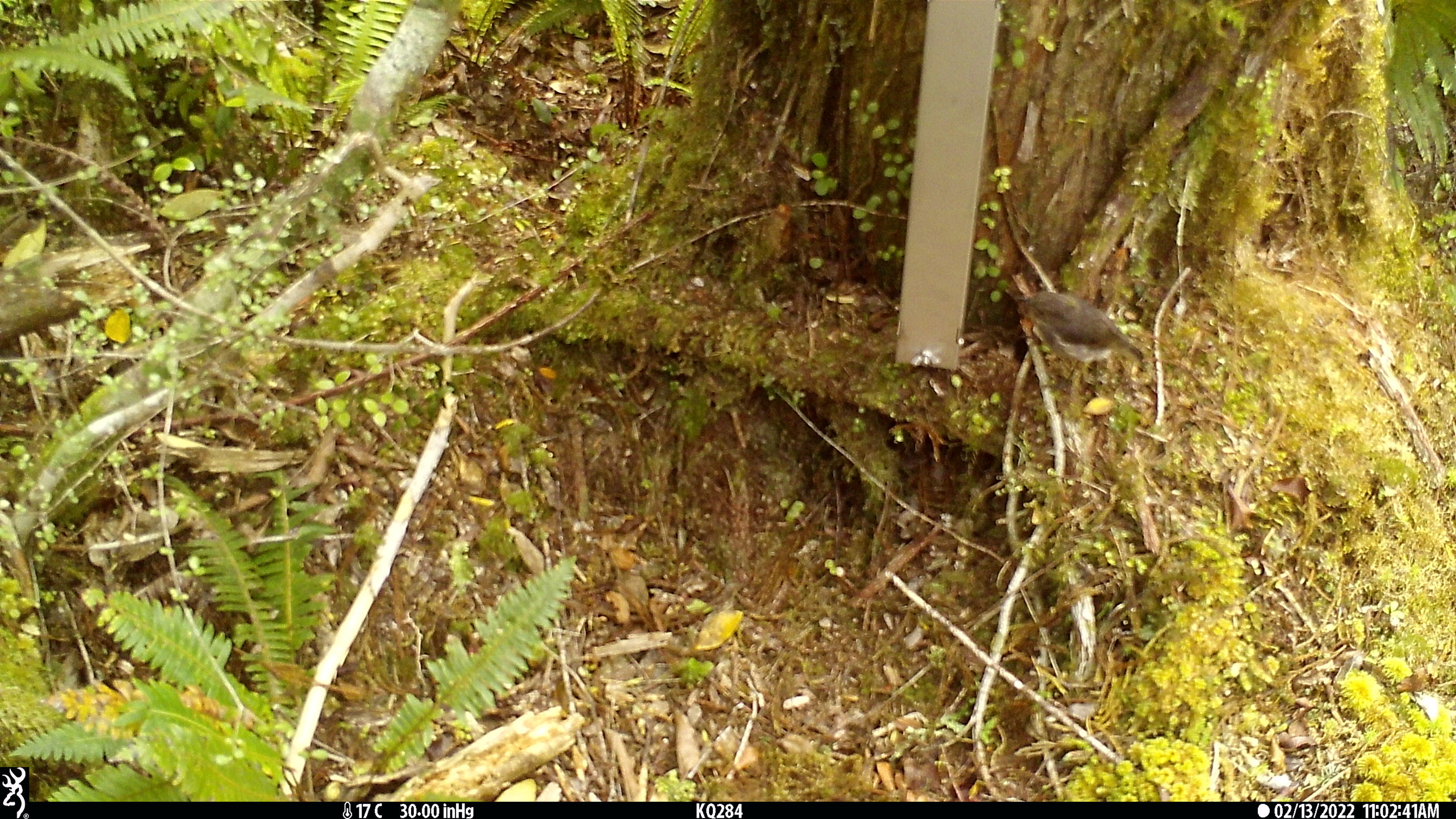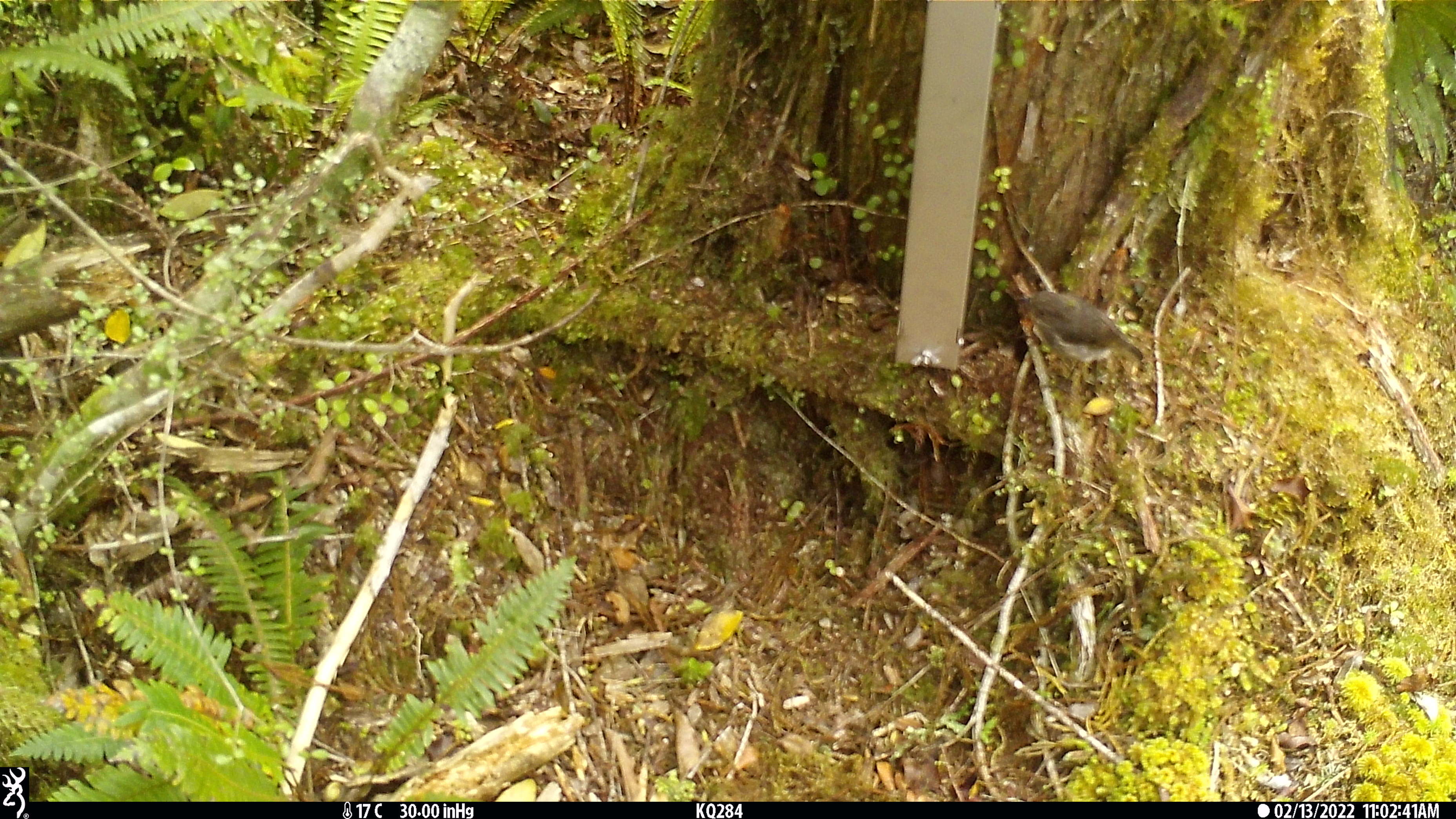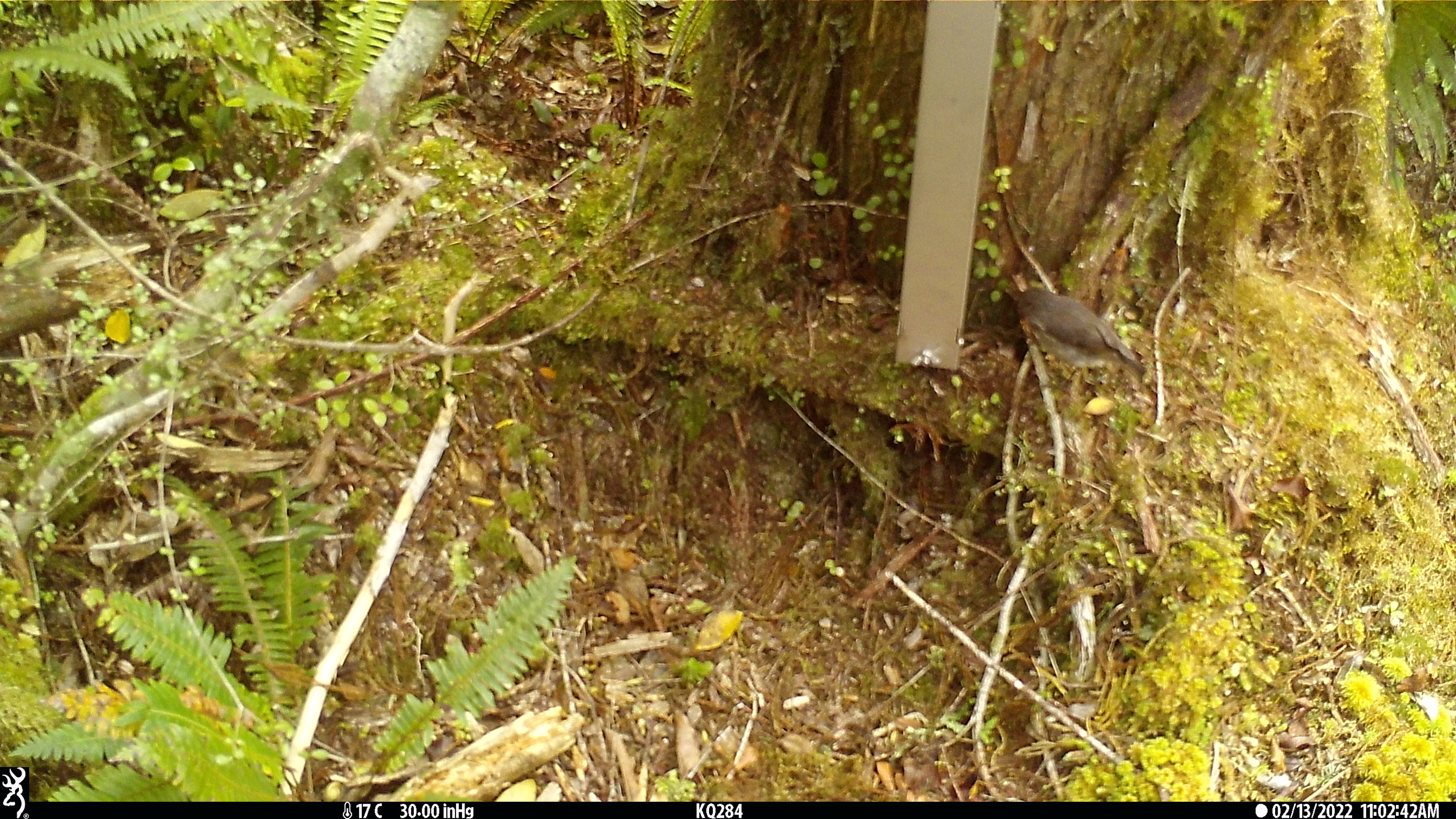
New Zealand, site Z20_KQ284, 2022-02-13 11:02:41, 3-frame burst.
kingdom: Animalia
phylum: Chordata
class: Aves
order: Passeriformes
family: Petroicidae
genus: Petroica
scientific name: Petroica macrocephala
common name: tomtit